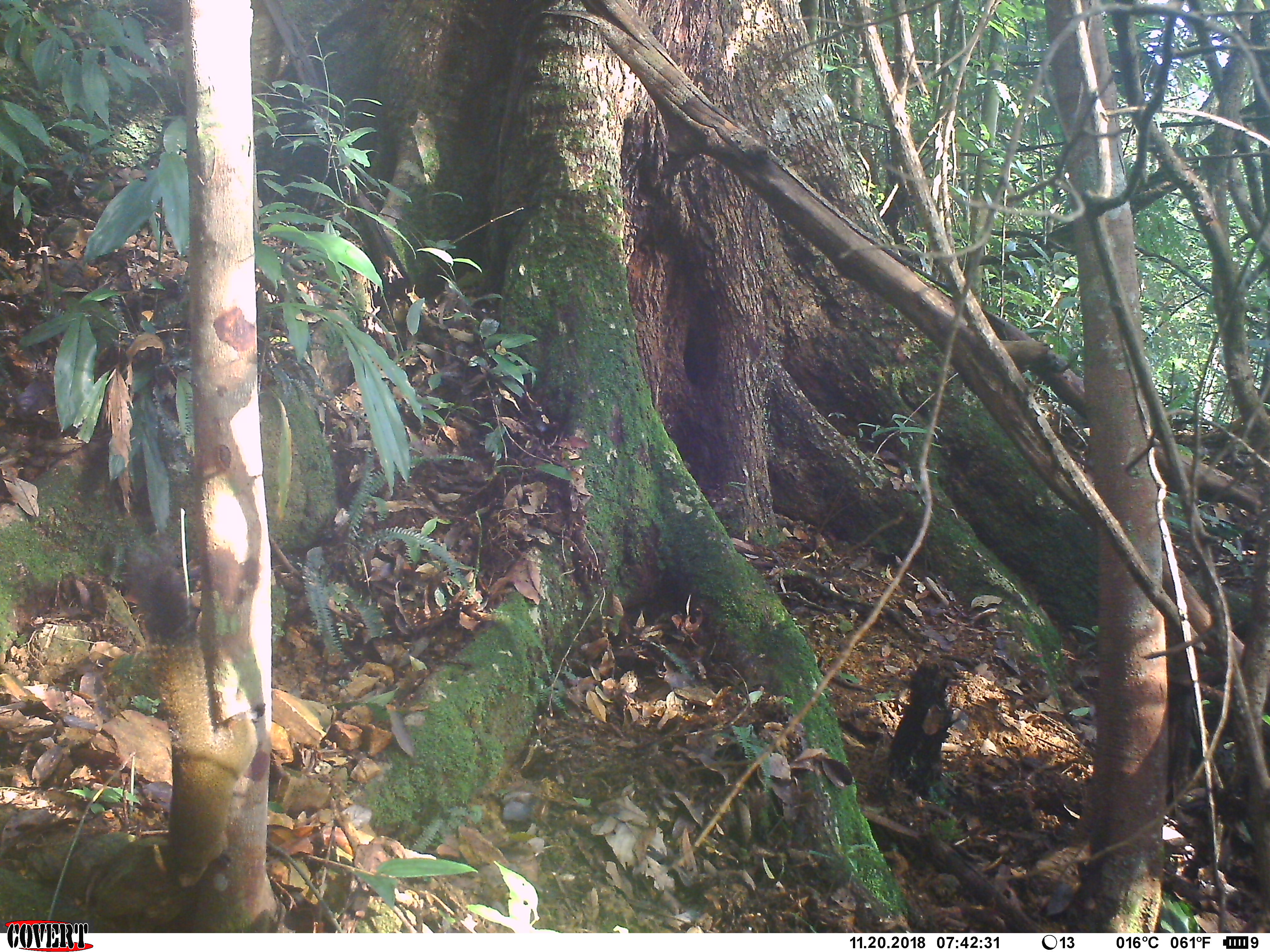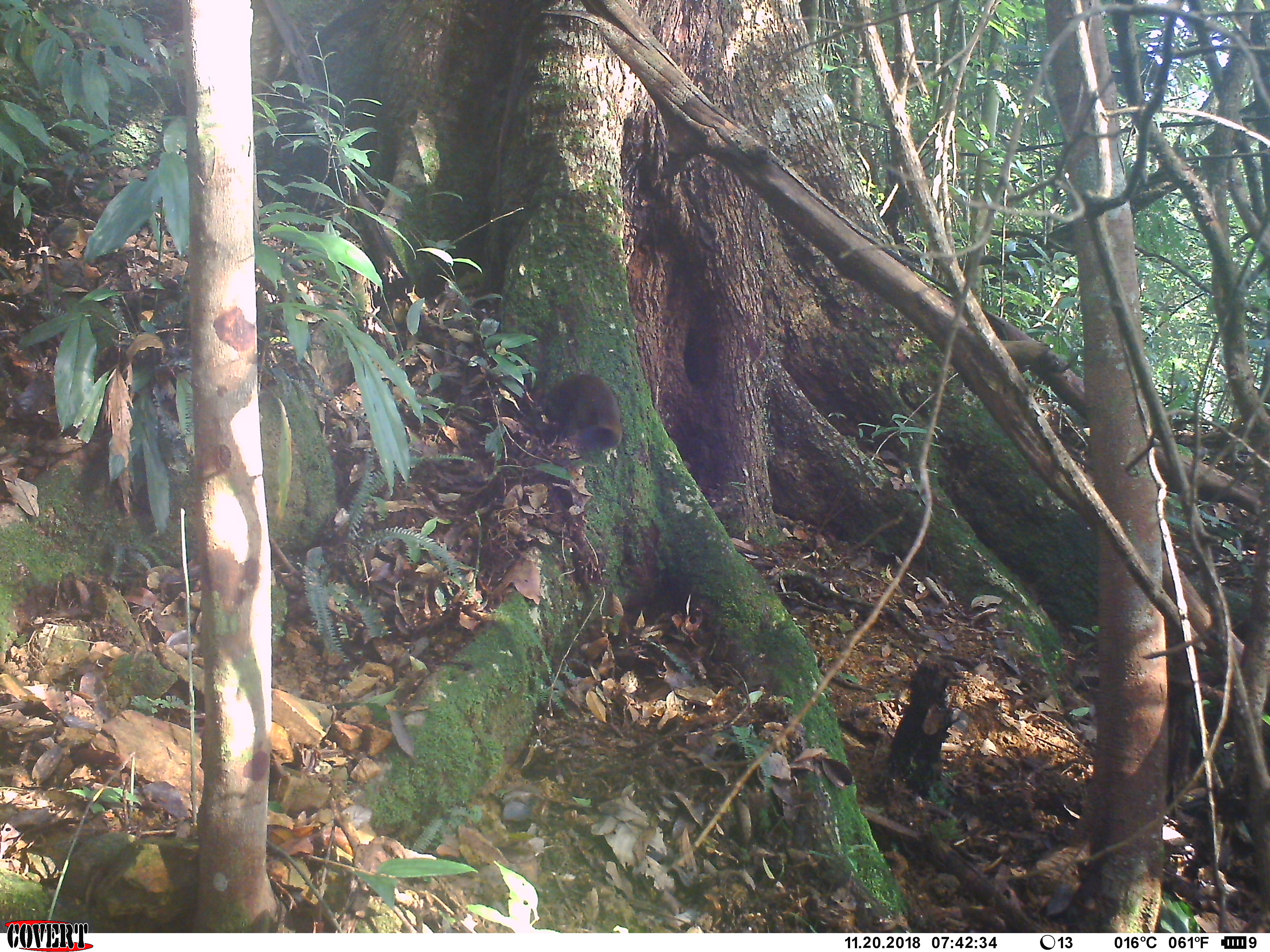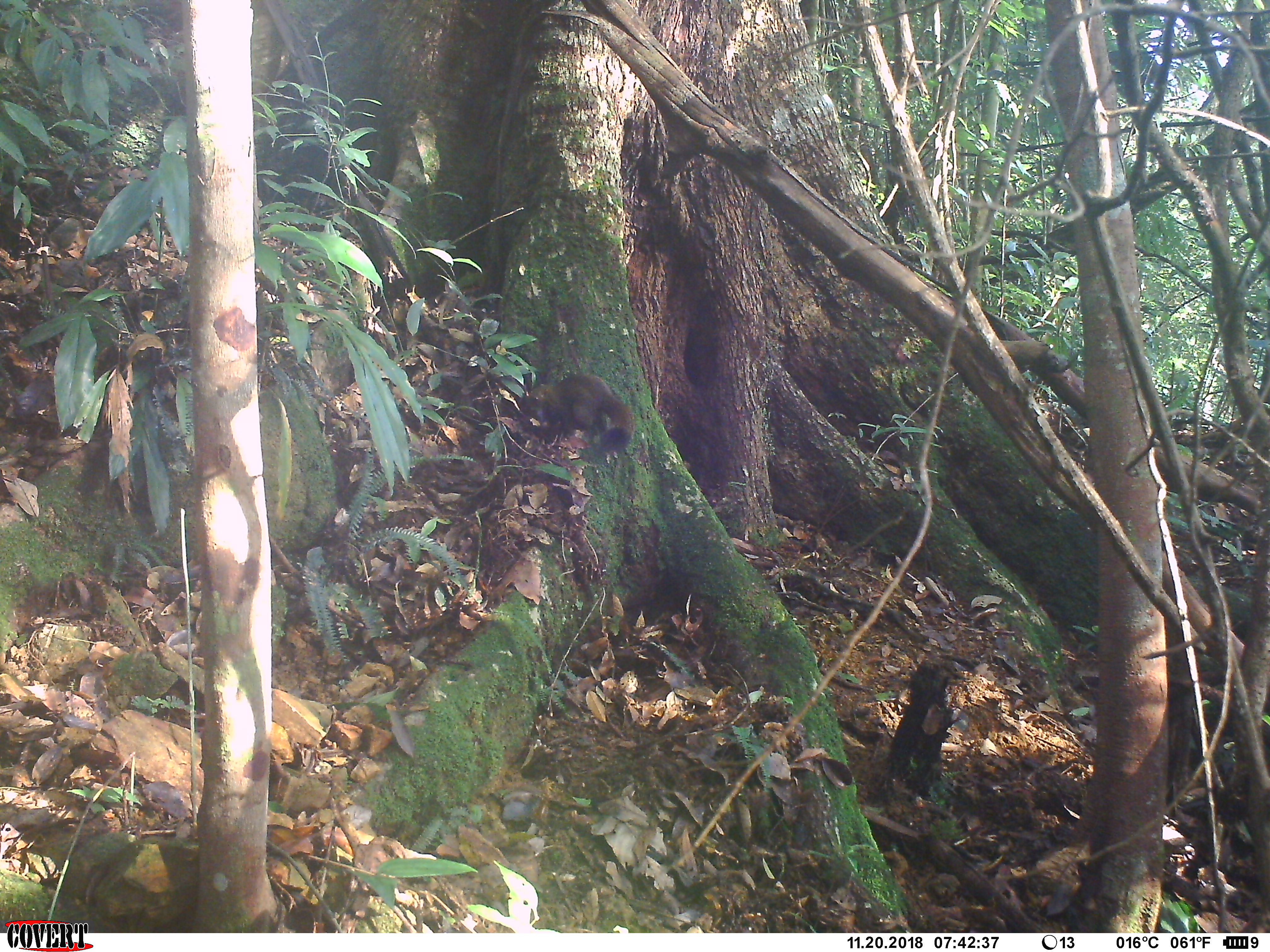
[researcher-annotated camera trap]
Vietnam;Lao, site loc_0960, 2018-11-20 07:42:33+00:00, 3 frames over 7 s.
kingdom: Animalia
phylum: Chordata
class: Mammalia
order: Rodentia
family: Sciuridae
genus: Sciurus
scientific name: Sciurus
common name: squirrel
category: unidentified squirrel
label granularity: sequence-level